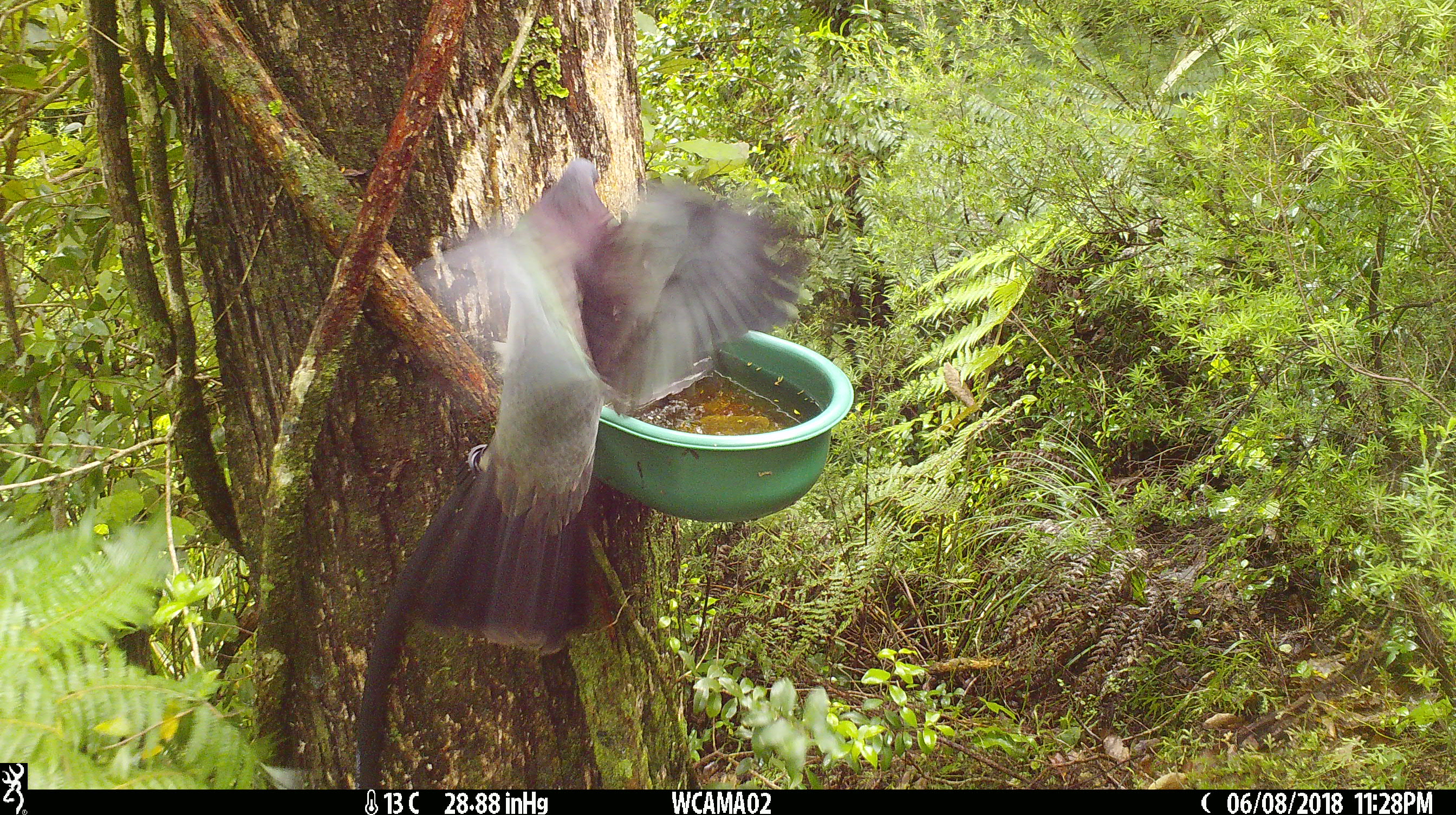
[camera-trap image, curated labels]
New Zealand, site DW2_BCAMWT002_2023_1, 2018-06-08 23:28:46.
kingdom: Animalia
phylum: Chordata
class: Aves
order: Columbiformes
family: Columbidae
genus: Hemiphaga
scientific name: Hemiphaga novaeseelandiae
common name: new zealand pigeon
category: kereru